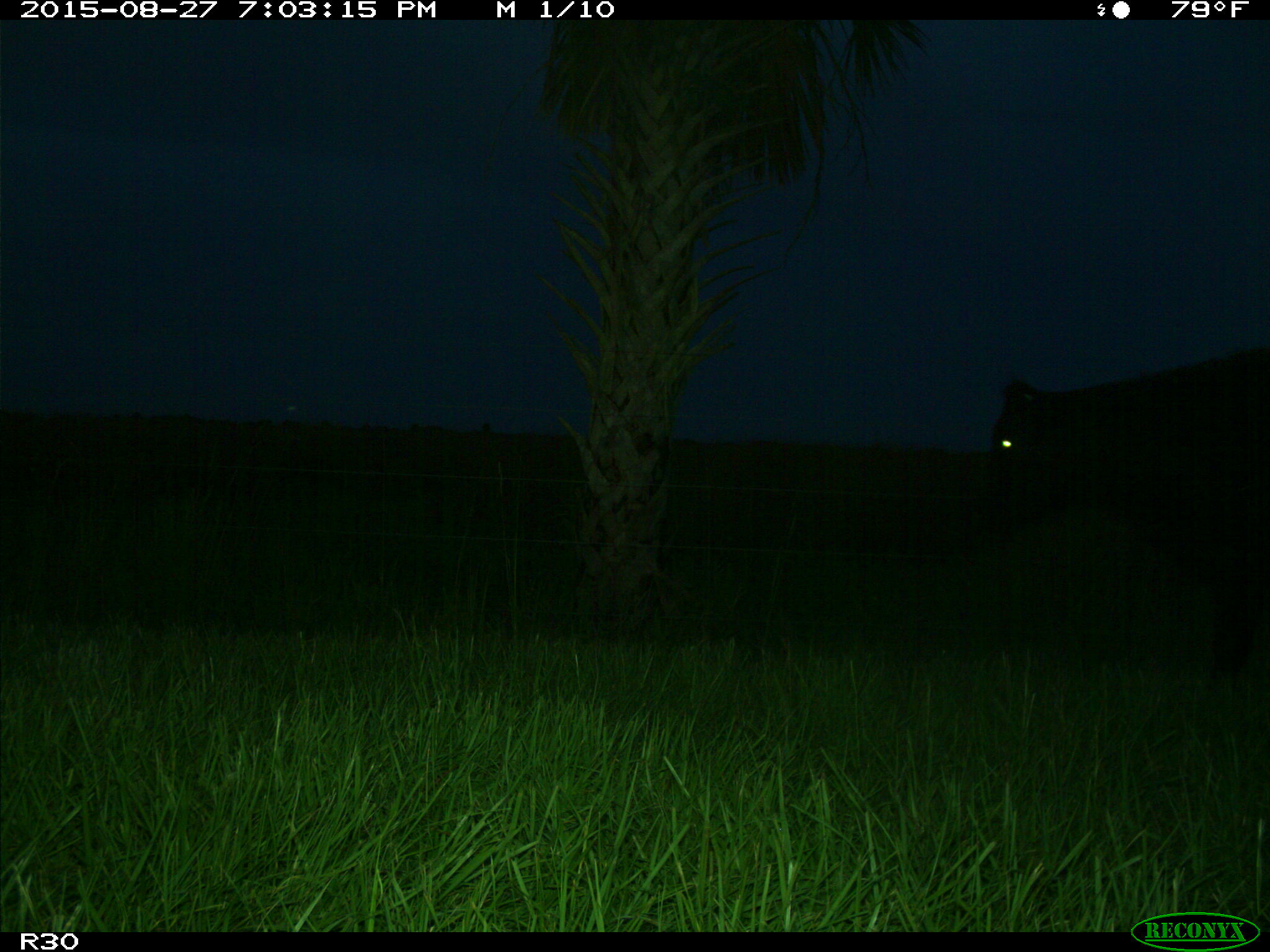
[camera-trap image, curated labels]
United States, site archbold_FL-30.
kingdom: Animalia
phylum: Chordata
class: Mammalia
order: Artiodactyla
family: Bovidae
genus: Bos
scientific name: Bos taurus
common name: domestic cow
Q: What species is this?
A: Bos taurus (domestic cow).